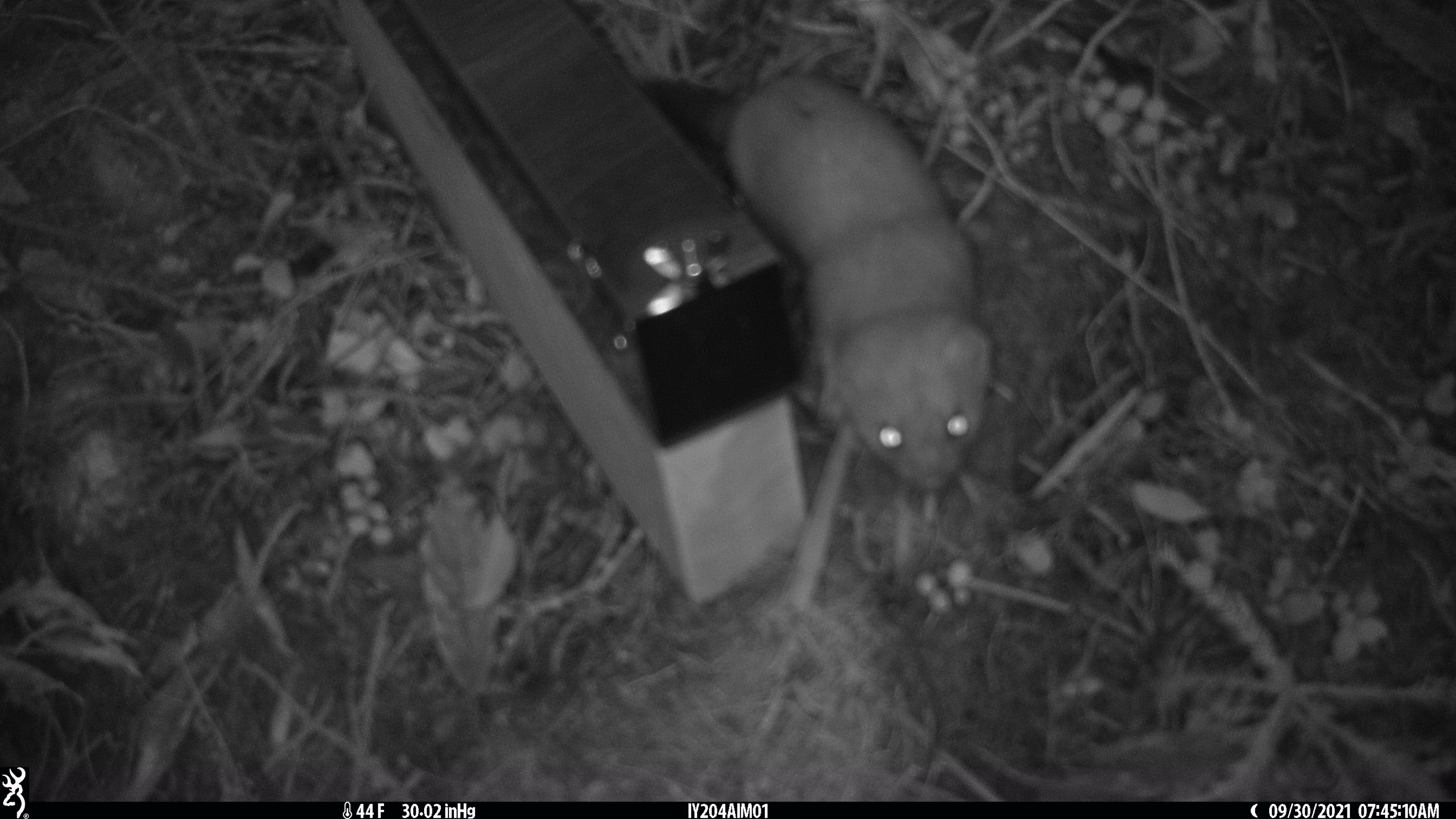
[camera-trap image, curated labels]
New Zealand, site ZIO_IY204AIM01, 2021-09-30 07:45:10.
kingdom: Animalia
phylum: Chordata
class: Mammalia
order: Carnivora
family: Mustelidae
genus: Mustela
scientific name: Mustela erminea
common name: stoat